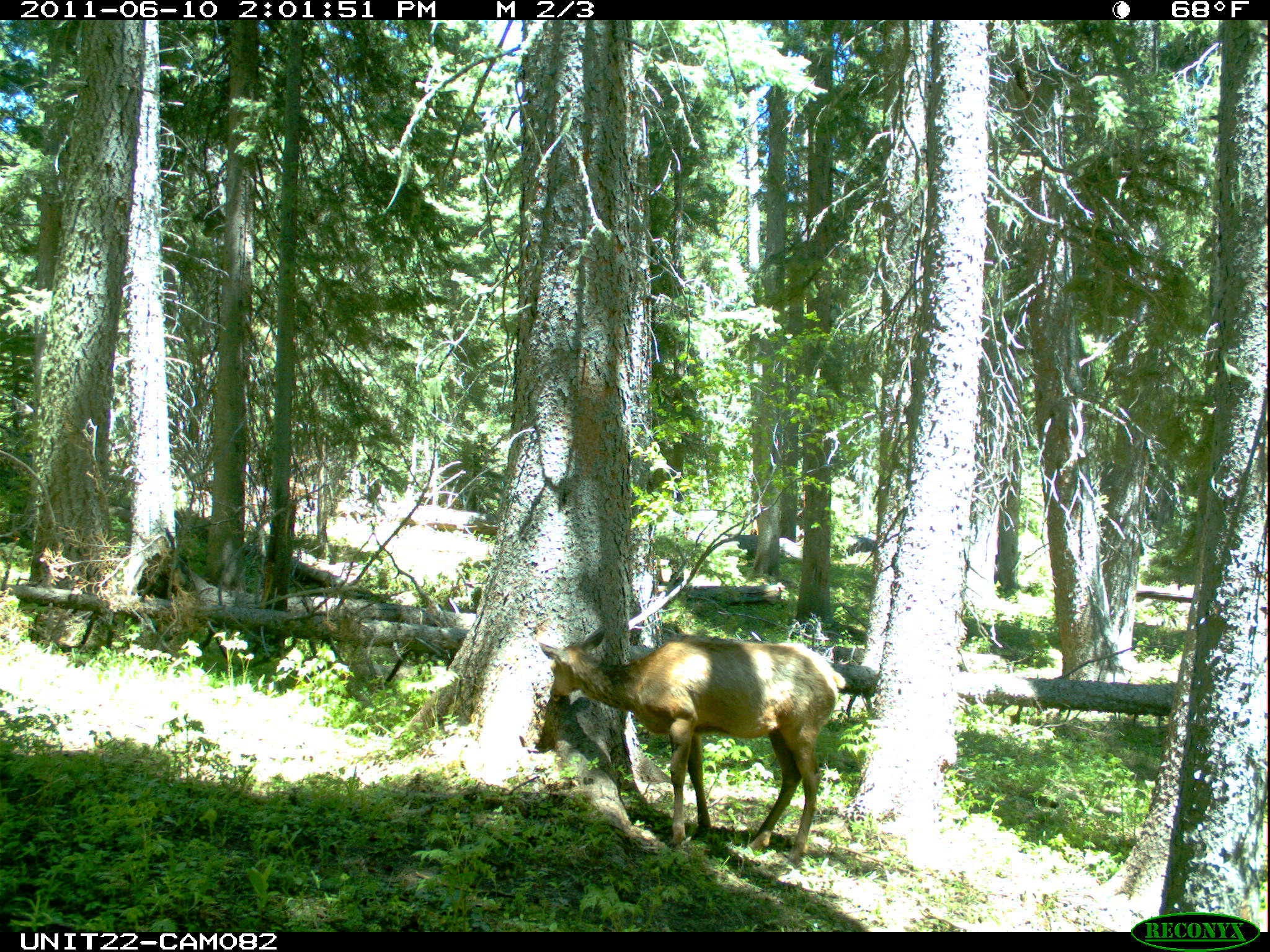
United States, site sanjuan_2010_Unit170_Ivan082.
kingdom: Animalia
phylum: Chordata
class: Mammalia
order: Artiodactyla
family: Cervidae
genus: Cervus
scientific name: Cervus elaphus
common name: red deer